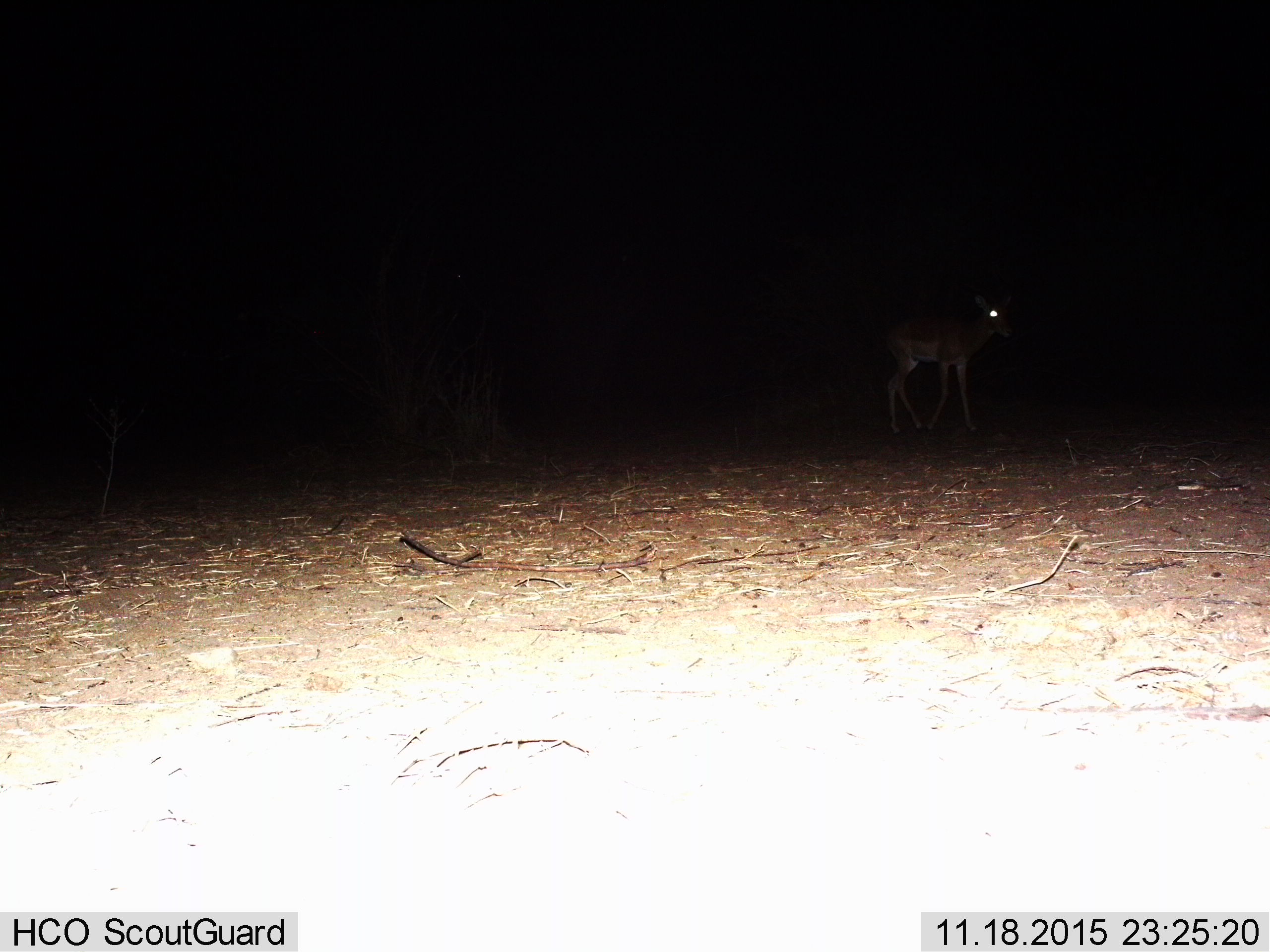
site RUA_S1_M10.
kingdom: Animalia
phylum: Chordata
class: Mammalia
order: Artiodactyla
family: Bovidae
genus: Aepyceros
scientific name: Aepyceros melampus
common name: impala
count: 1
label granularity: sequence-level